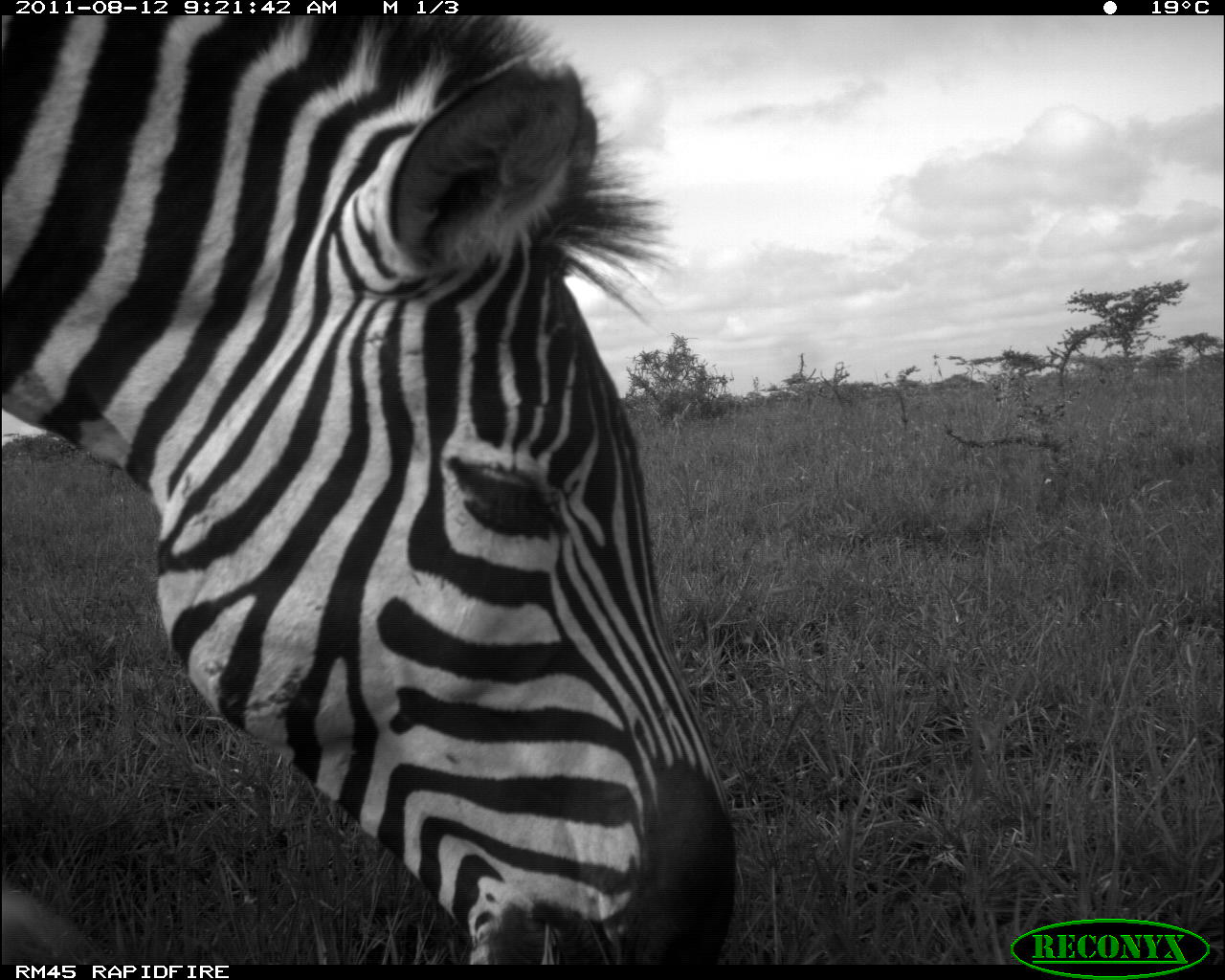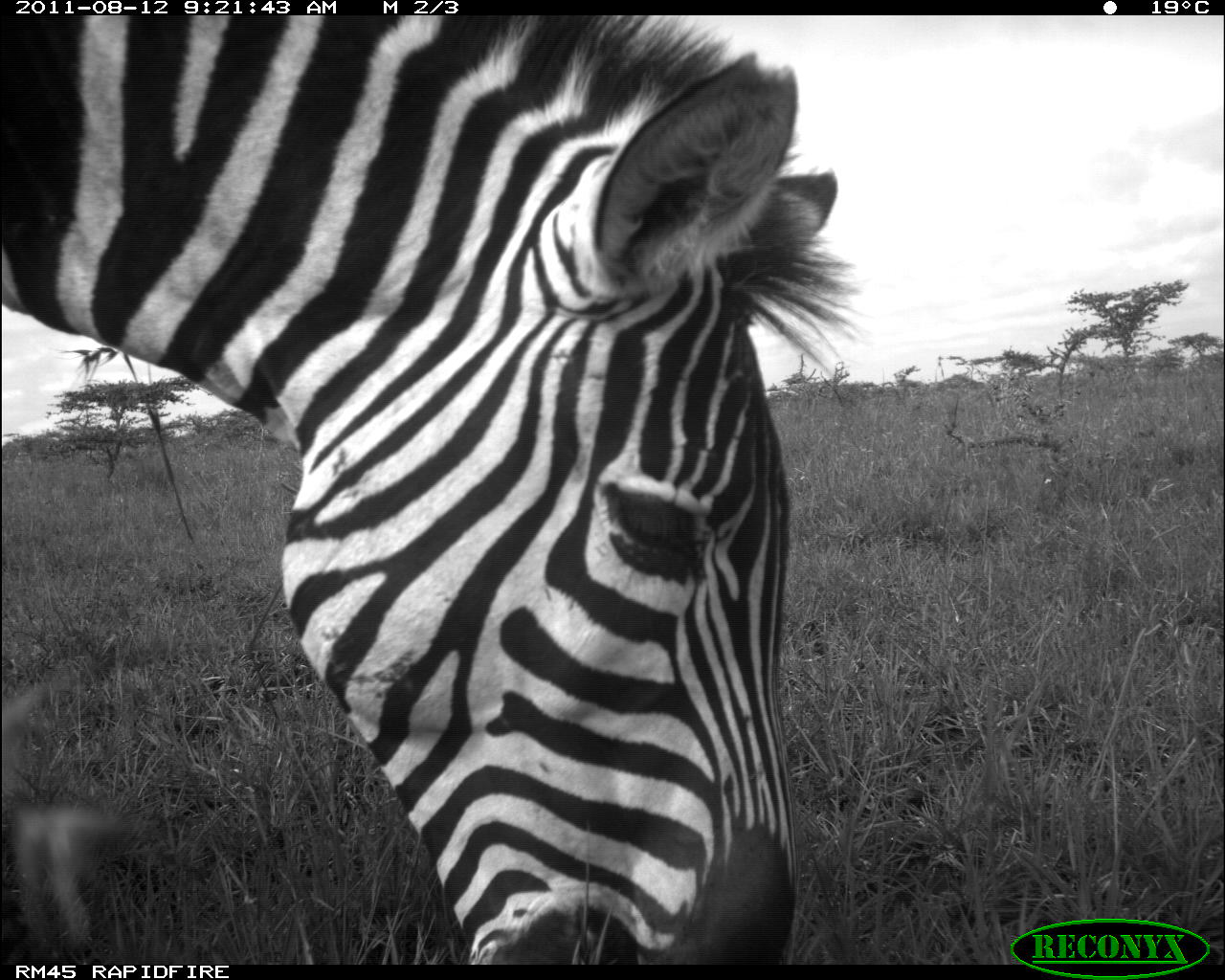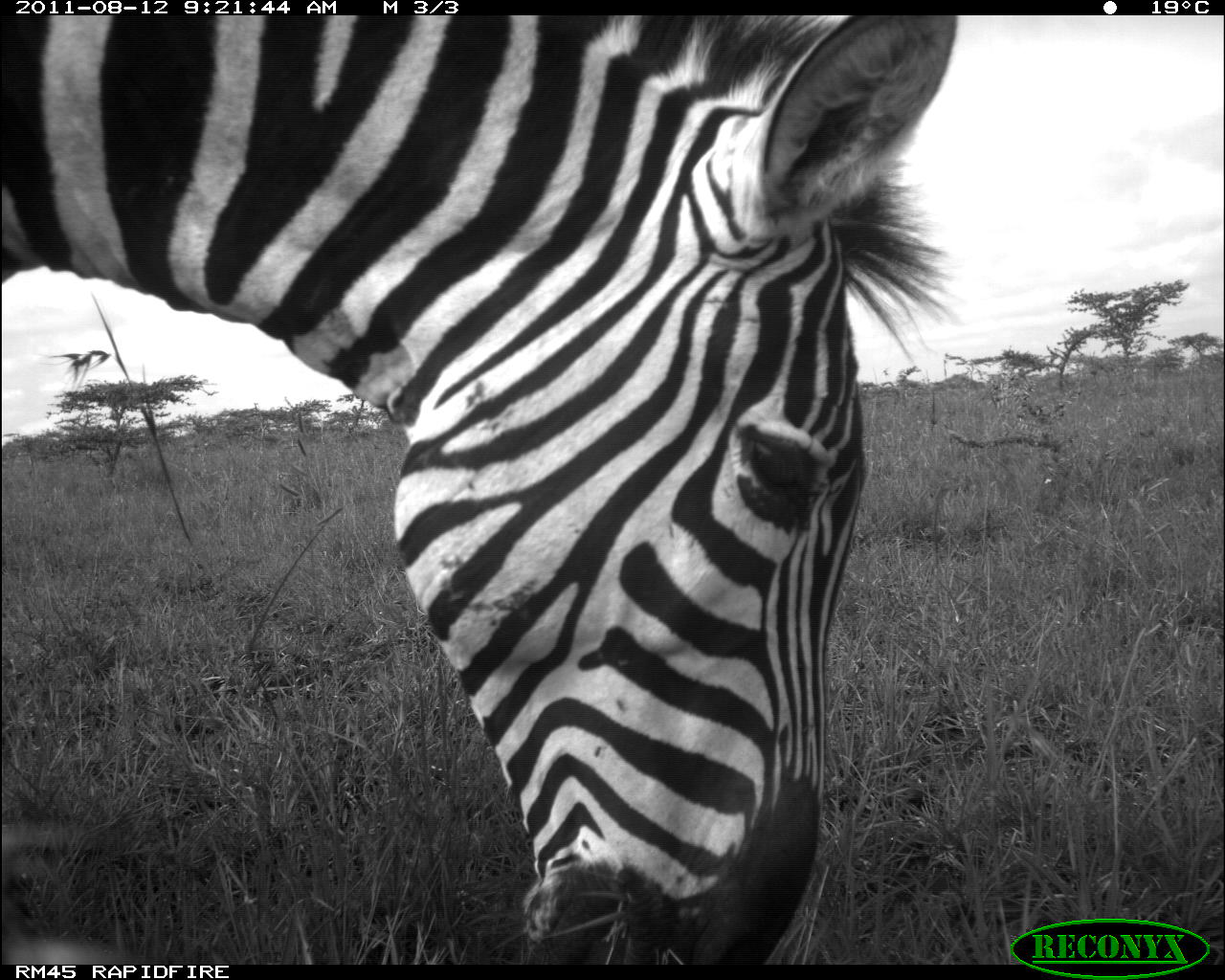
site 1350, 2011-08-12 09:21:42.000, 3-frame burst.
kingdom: Animalia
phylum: Chordata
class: Mammalia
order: Perissodactyla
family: Equidae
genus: Equus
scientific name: Equus quagga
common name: plains zebra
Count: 1.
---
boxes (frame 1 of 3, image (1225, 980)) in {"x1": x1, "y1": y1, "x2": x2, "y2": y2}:
equus quagga: {"x1": 4, "y1": 14, "x2": 739, "y2": 967}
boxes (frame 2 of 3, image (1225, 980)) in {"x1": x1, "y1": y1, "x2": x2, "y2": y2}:
equus quagga: {"x1": 1, "y1": 12, "x2": 857, "y2": 969}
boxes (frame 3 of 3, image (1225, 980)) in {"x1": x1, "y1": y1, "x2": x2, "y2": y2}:
equus quagga: {"x1": 0, "y1": 14, "x2": 958, "y2": 966}